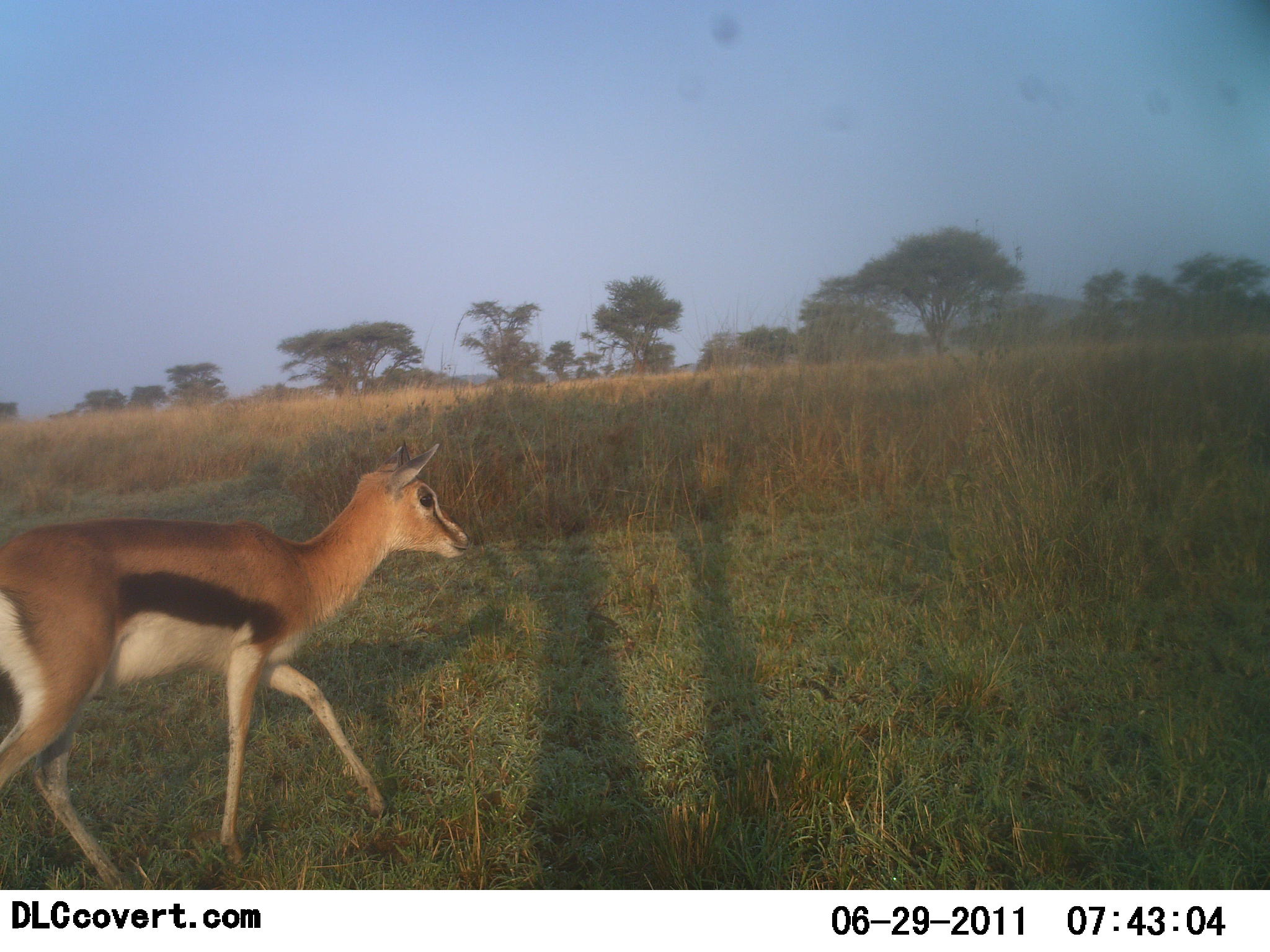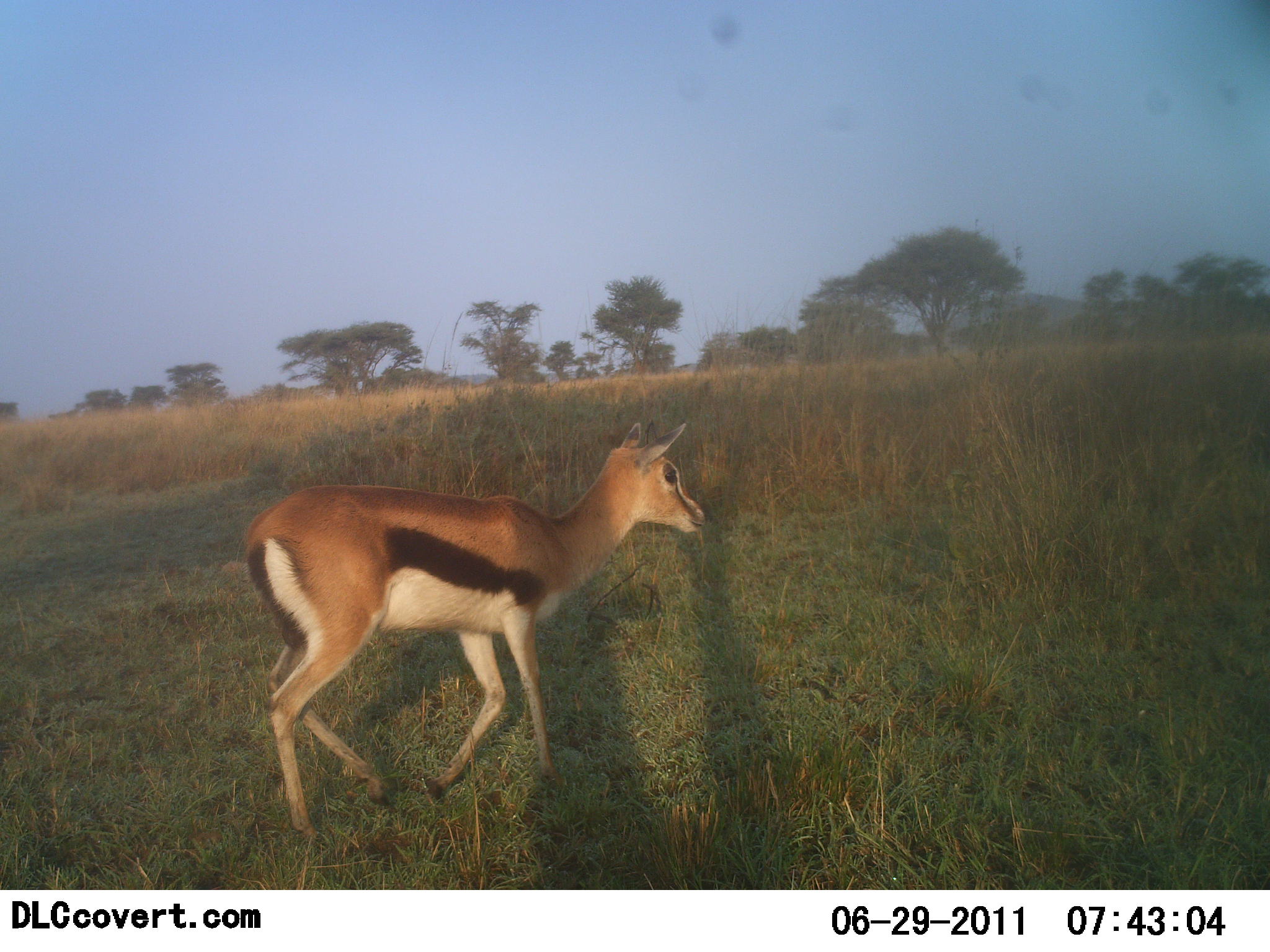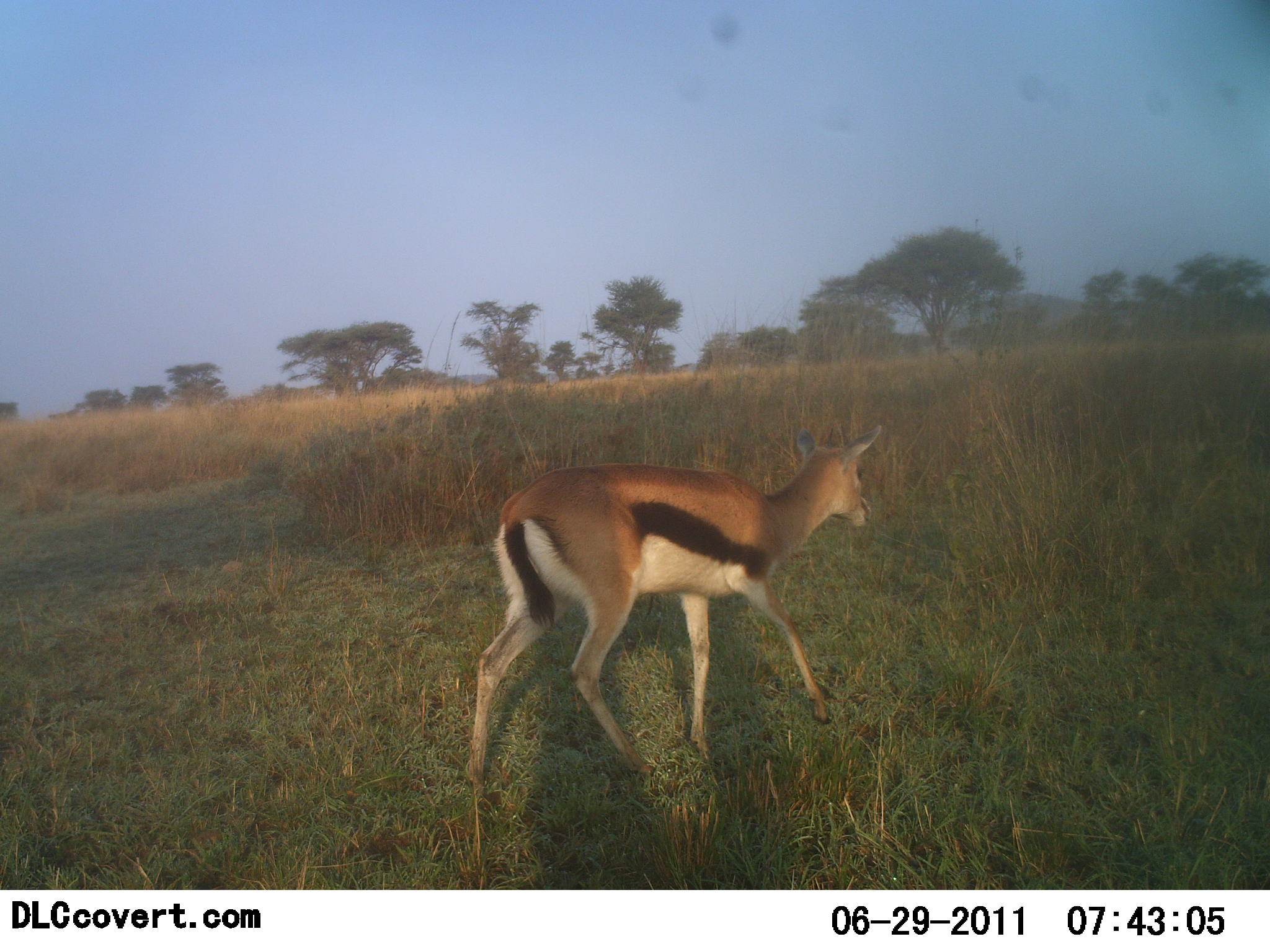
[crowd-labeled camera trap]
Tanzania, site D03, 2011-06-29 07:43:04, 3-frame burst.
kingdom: Animalia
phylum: Chordata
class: Mammalia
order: Artiodactyla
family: Bovidae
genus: Eudorcas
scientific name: Eudorcas thomsonii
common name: thomson's gazelle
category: gazellethomsons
Gazellethomsons (thomson's gazelle) (Eudorcas thomsonii), count 1. Behavior (volunteer vote fractions): standing 10%, resting 0%, moving 100%, interacting 0%. Young present (vote fraction): 10%. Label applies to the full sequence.